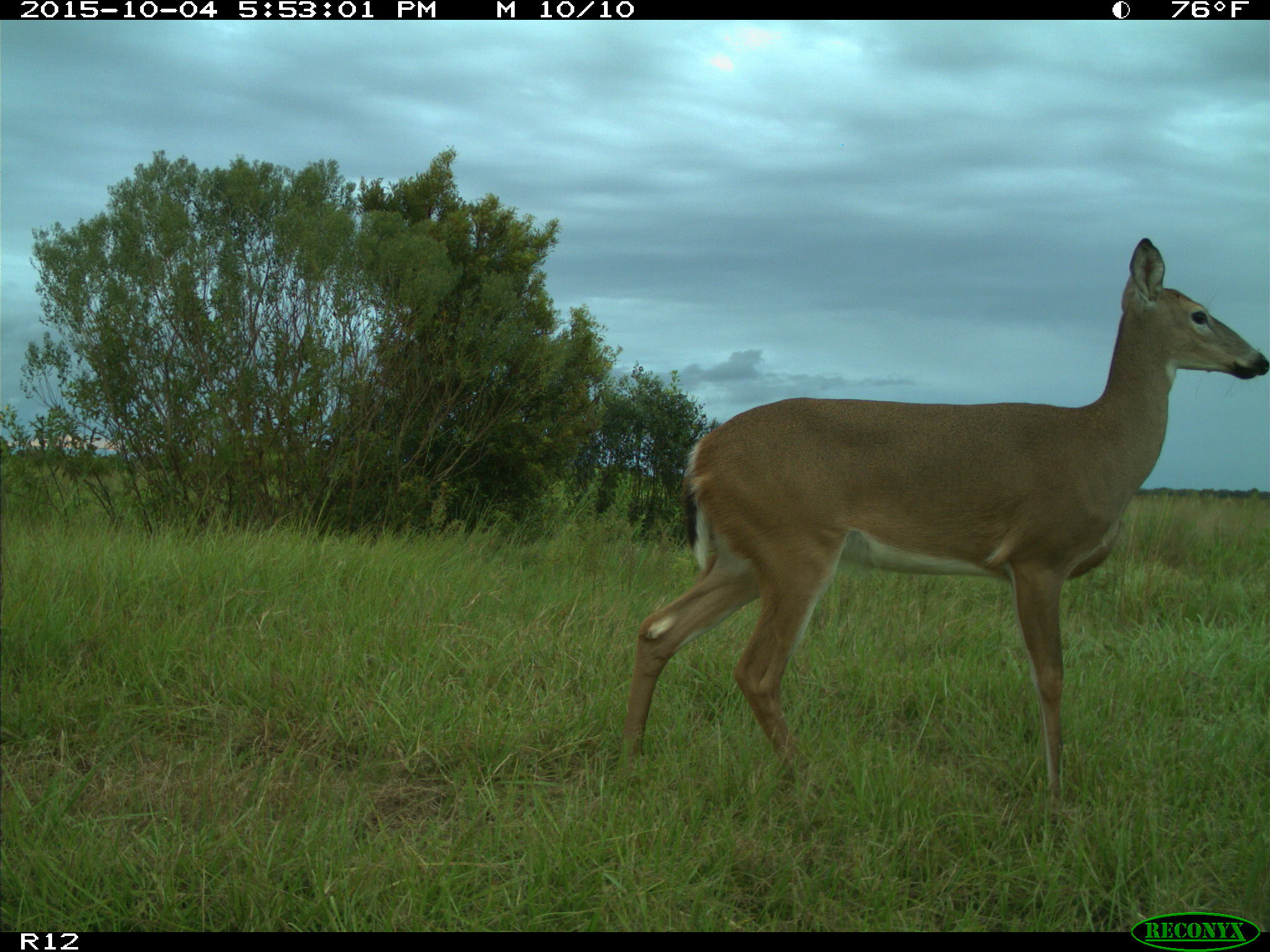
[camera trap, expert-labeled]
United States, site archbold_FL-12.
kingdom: Animalia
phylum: Chordata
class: Mammalia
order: Artiodactyla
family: Cervidae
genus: Odocoileus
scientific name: Odocoileus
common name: deer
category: unidentified deer